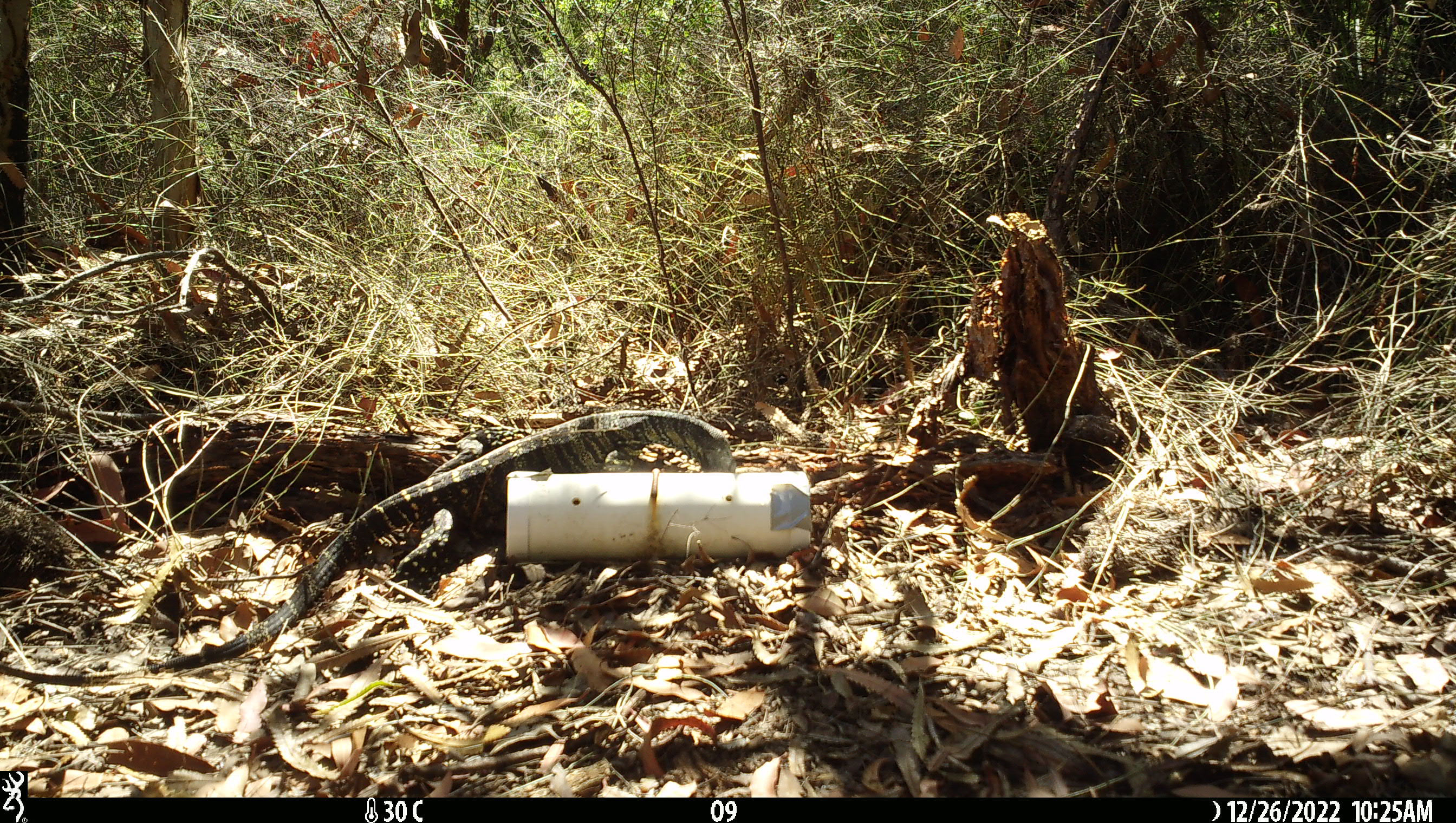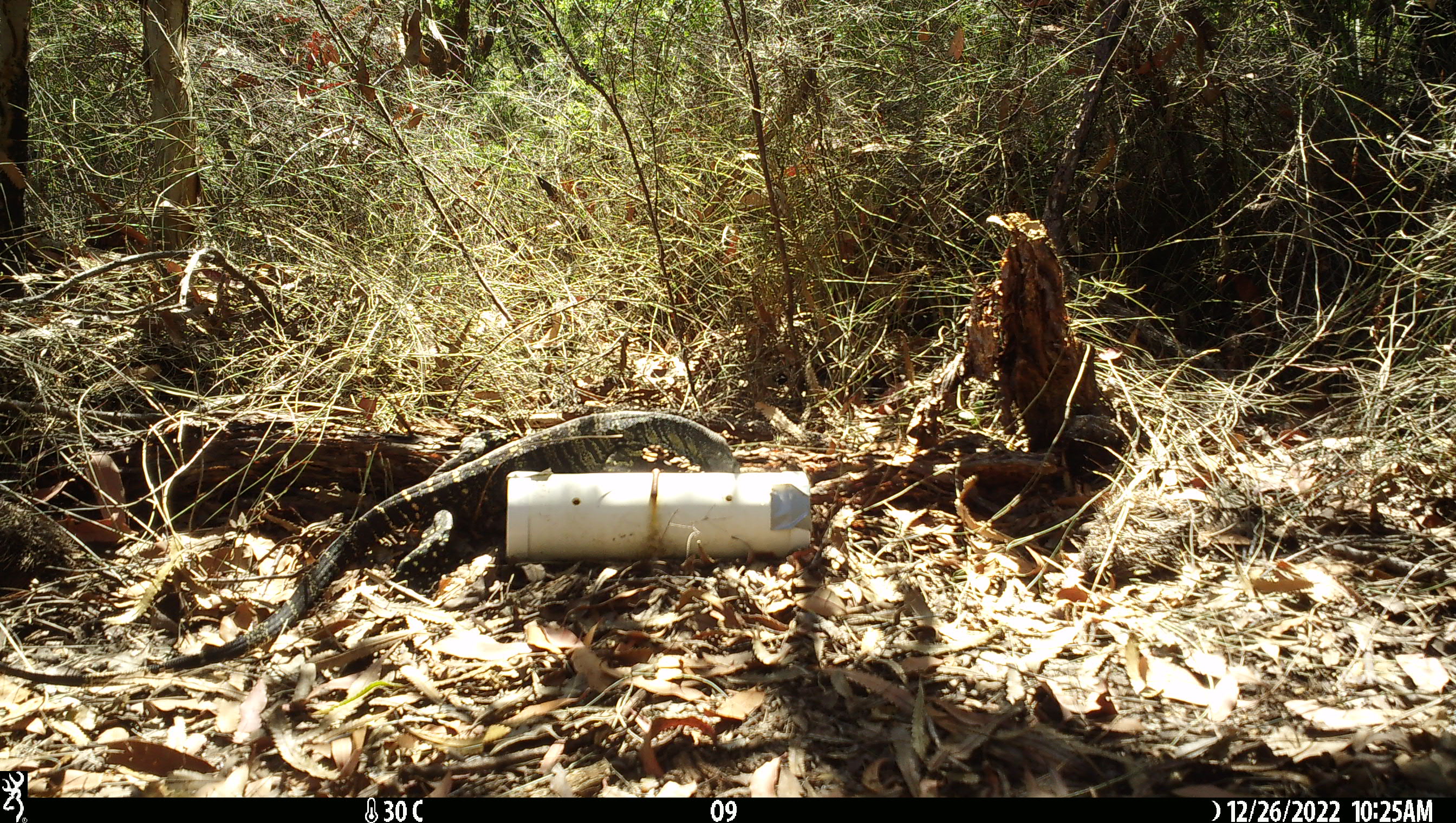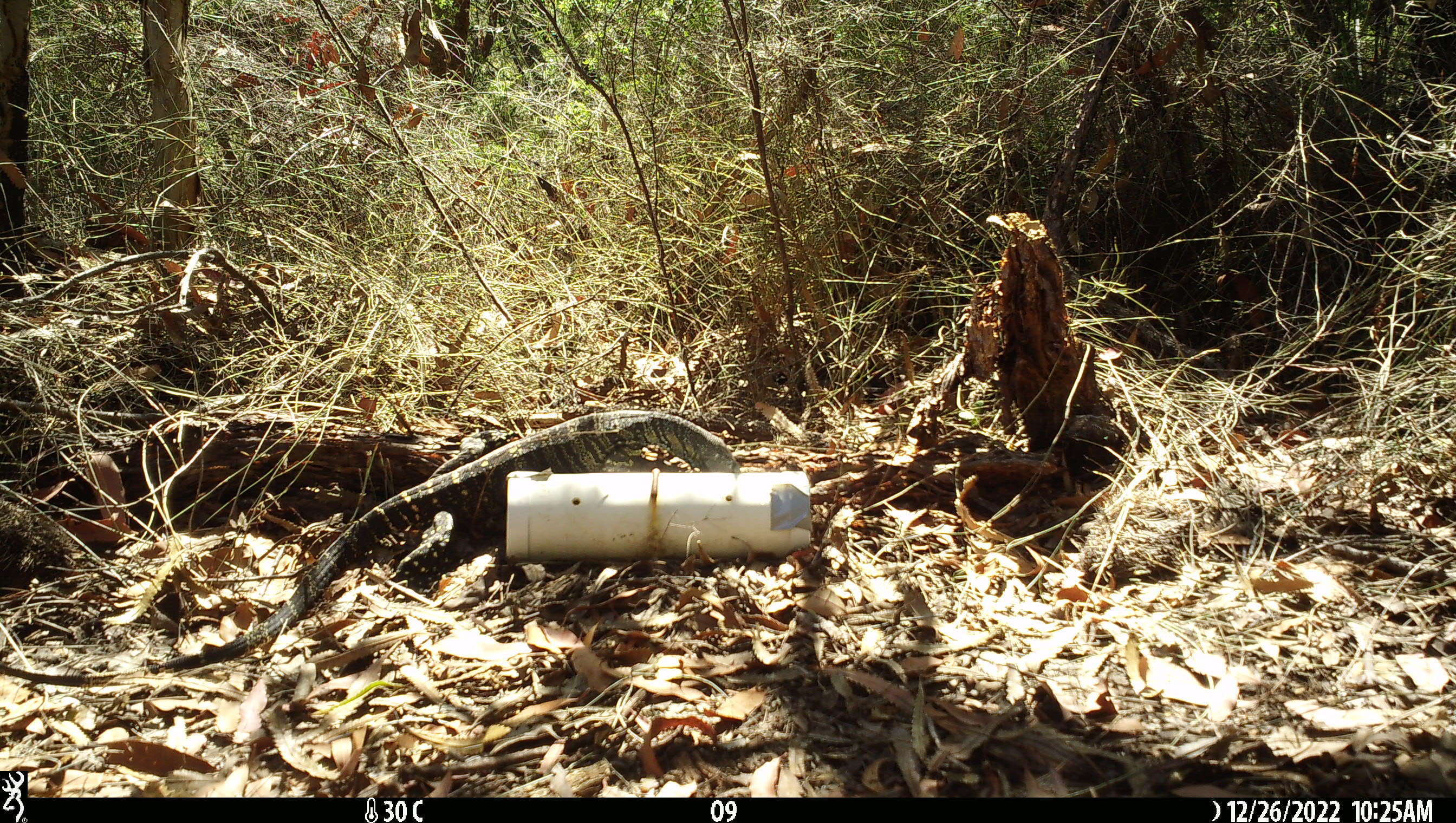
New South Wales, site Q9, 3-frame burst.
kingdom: Animalia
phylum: Chordata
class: Reptilia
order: Squamata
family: Varanidae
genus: Varanus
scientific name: Varanus varius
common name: lace monitor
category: goanna